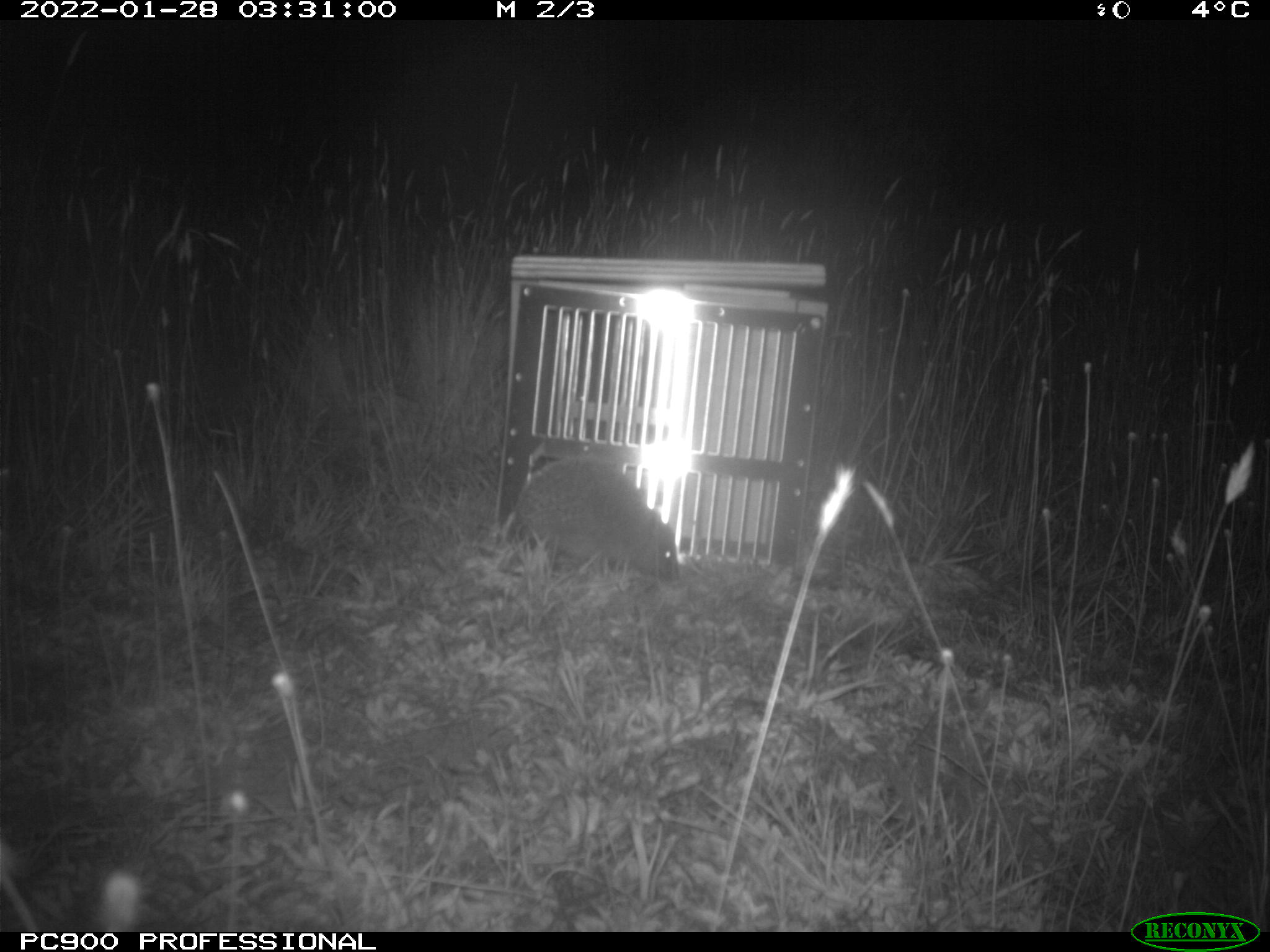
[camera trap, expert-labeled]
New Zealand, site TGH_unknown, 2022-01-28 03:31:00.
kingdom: Animalia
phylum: Chordata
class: Mammalia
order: Eulipotyphla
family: Erinaceidae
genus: Erinaceus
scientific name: Erinaceus europaeus europaeus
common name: european hedgehog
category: hedgehog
Hedgehog (european hedgehog) (Erinaceus europaeus europaeus).